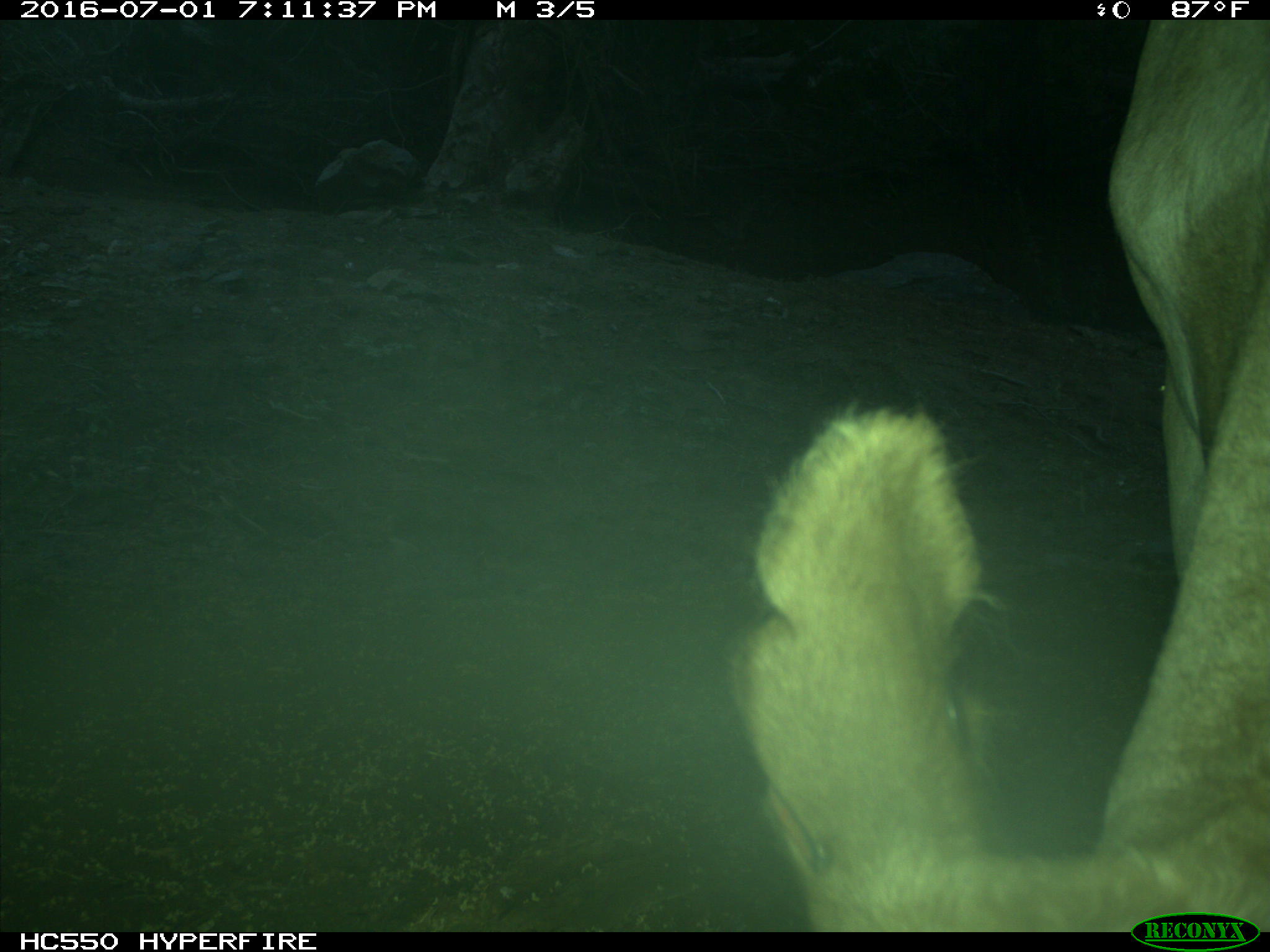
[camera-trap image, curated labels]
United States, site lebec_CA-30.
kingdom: Animalia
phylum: Chordata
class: Mammalia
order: Artiodactyla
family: Bovidae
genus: Bos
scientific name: Bos taurus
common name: domestic cow